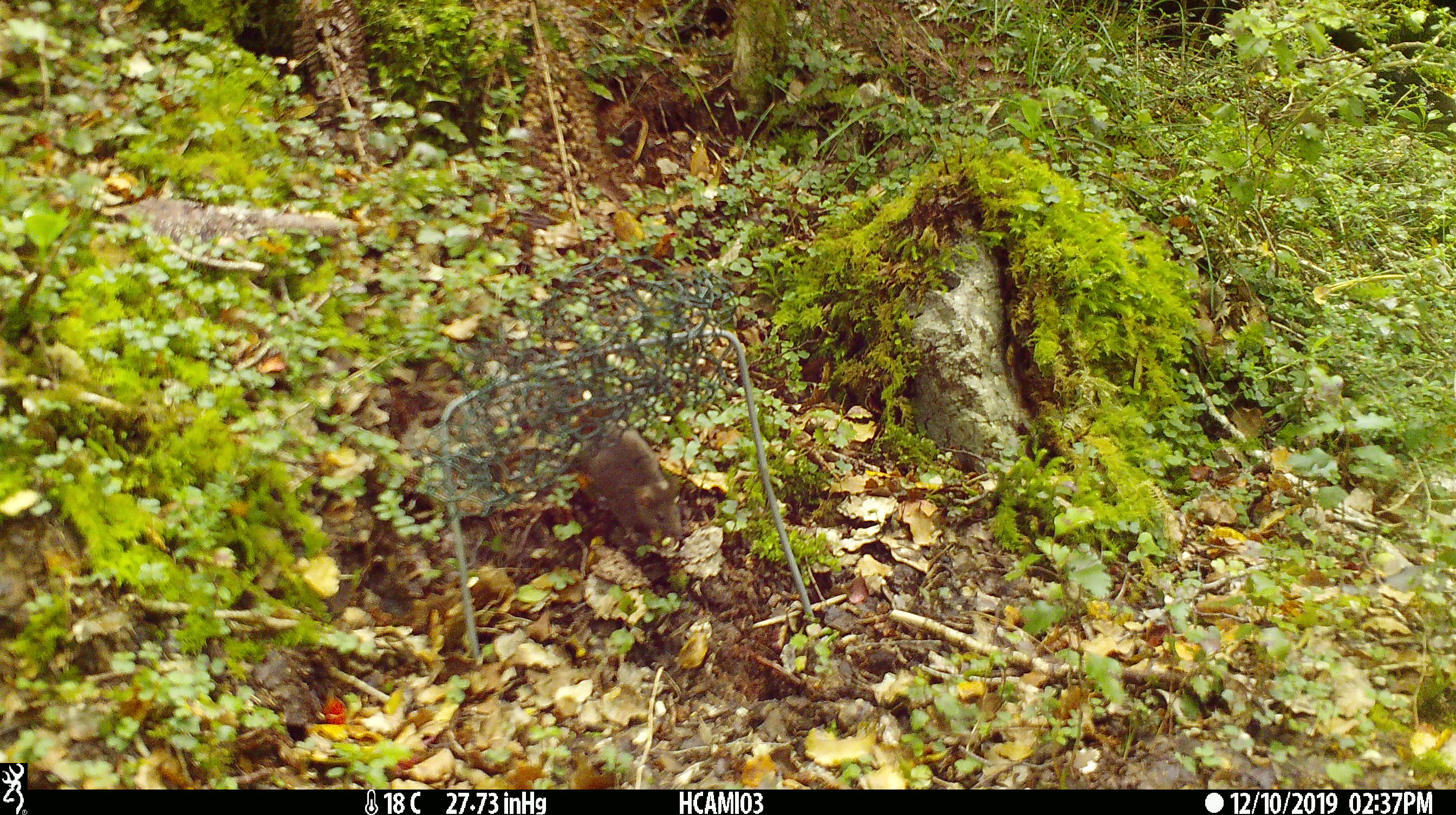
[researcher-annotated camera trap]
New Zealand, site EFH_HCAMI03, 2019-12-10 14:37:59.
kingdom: Animalia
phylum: Chordata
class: Mammalia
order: Rodentia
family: Muridae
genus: Mus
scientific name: Mus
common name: mouse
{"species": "mouse (Mus)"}